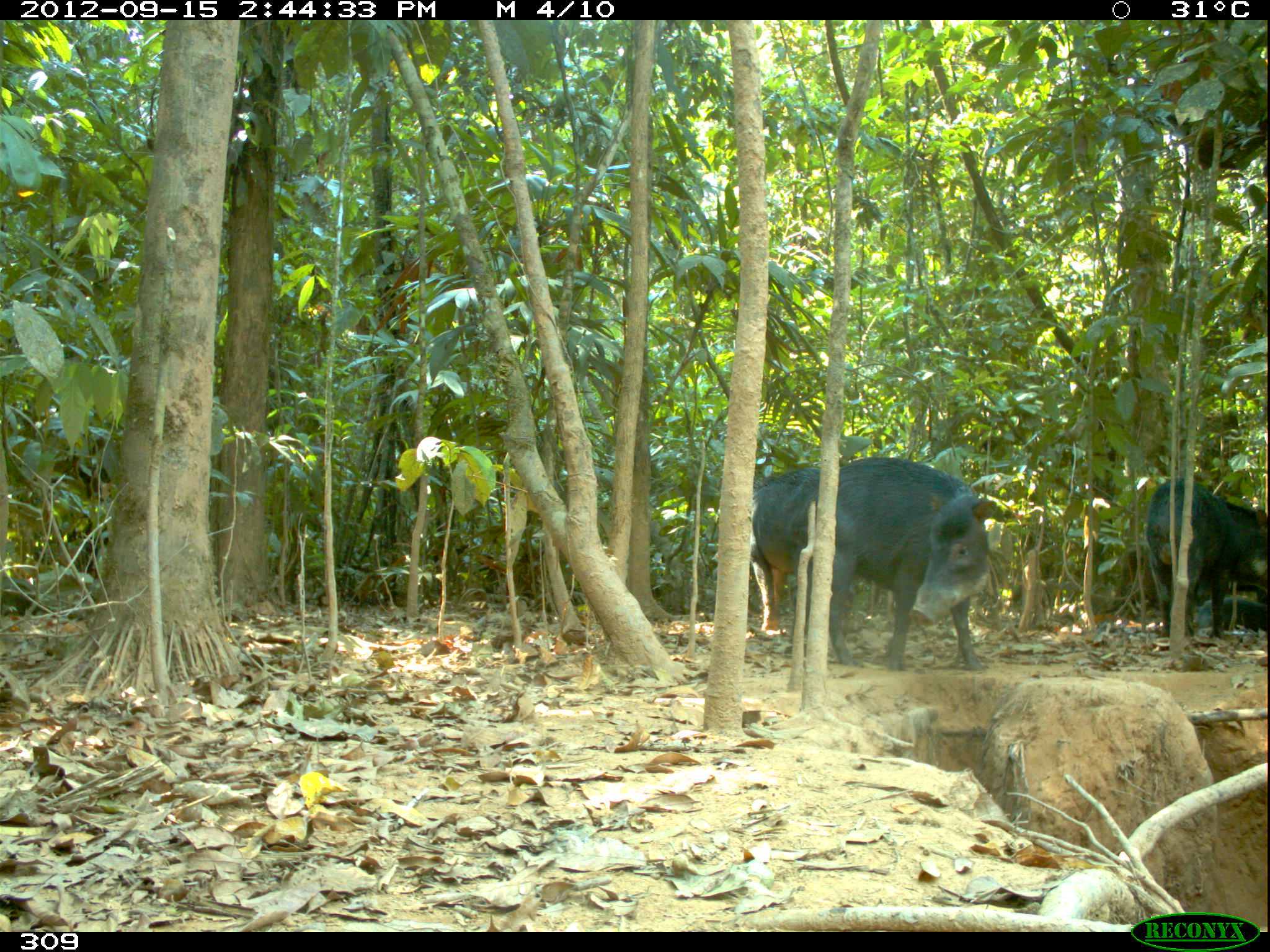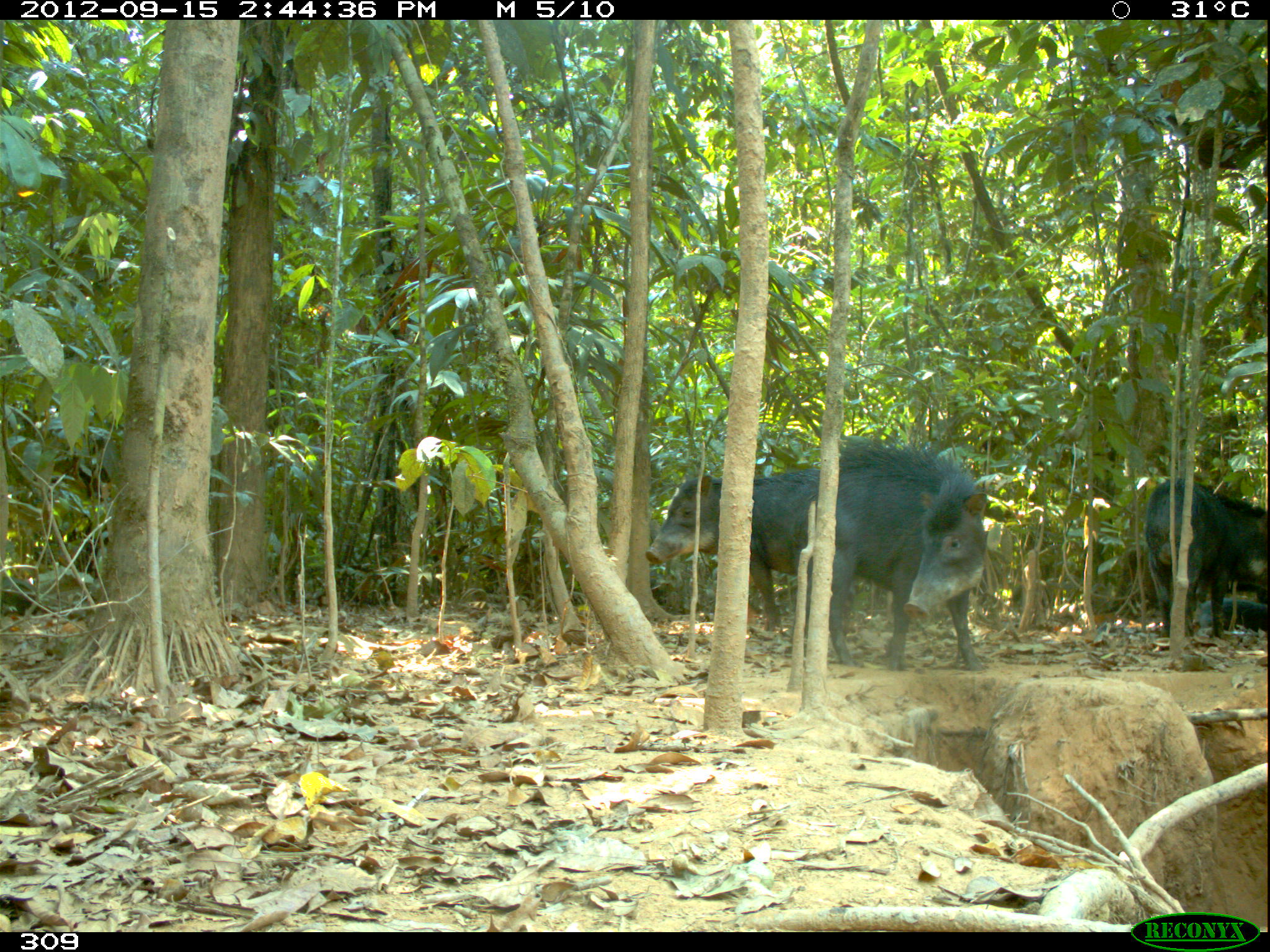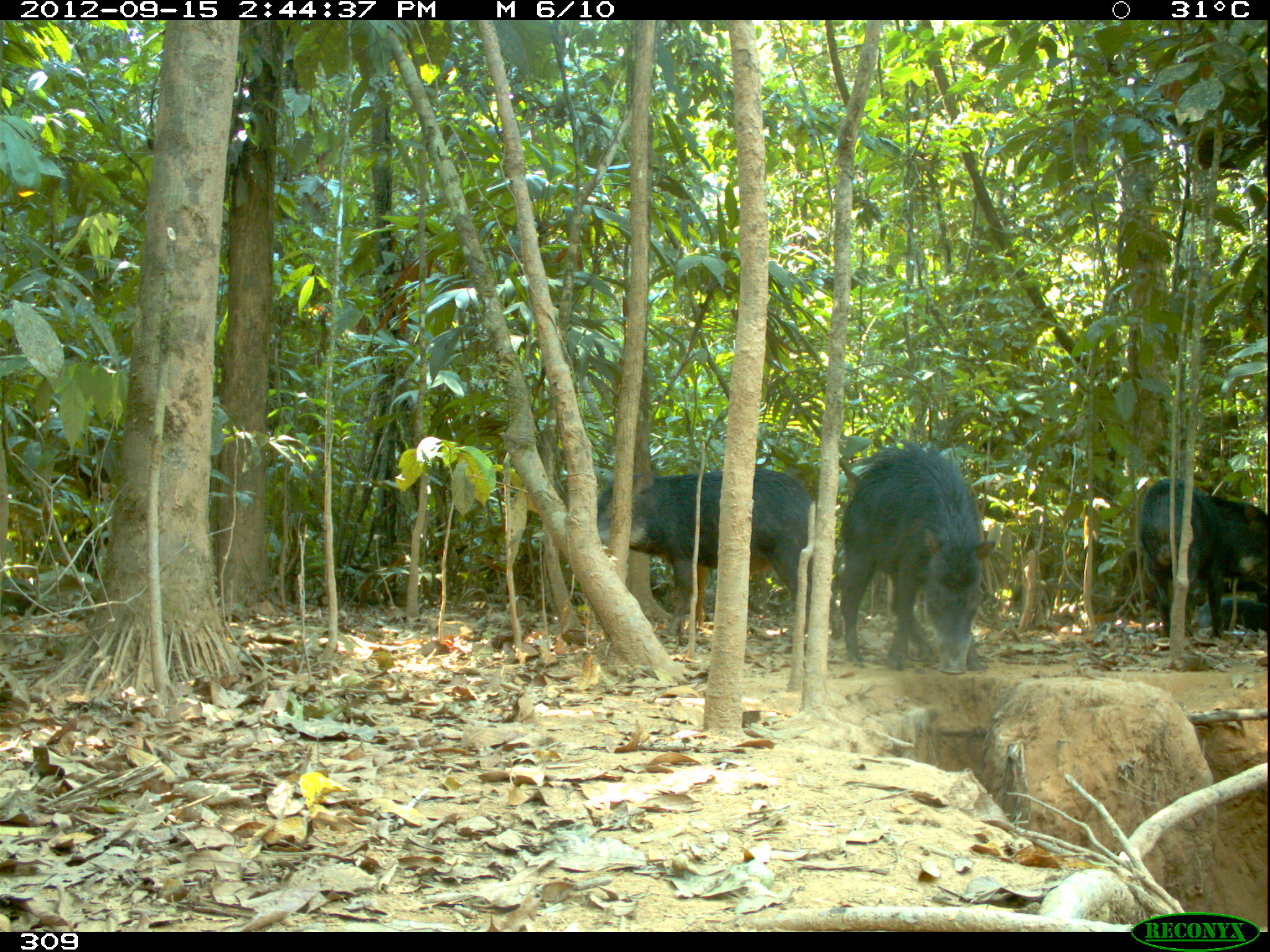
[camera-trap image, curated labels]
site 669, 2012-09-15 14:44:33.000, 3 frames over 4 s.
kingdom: Animalia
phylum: Chordata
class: Mammalia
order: Artiodactyla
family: Tayassuidae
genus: Tayassu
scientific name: Tayassu pecari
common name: white-lipped peccary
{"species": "Tayassu pecari (white-lipped peccary)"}